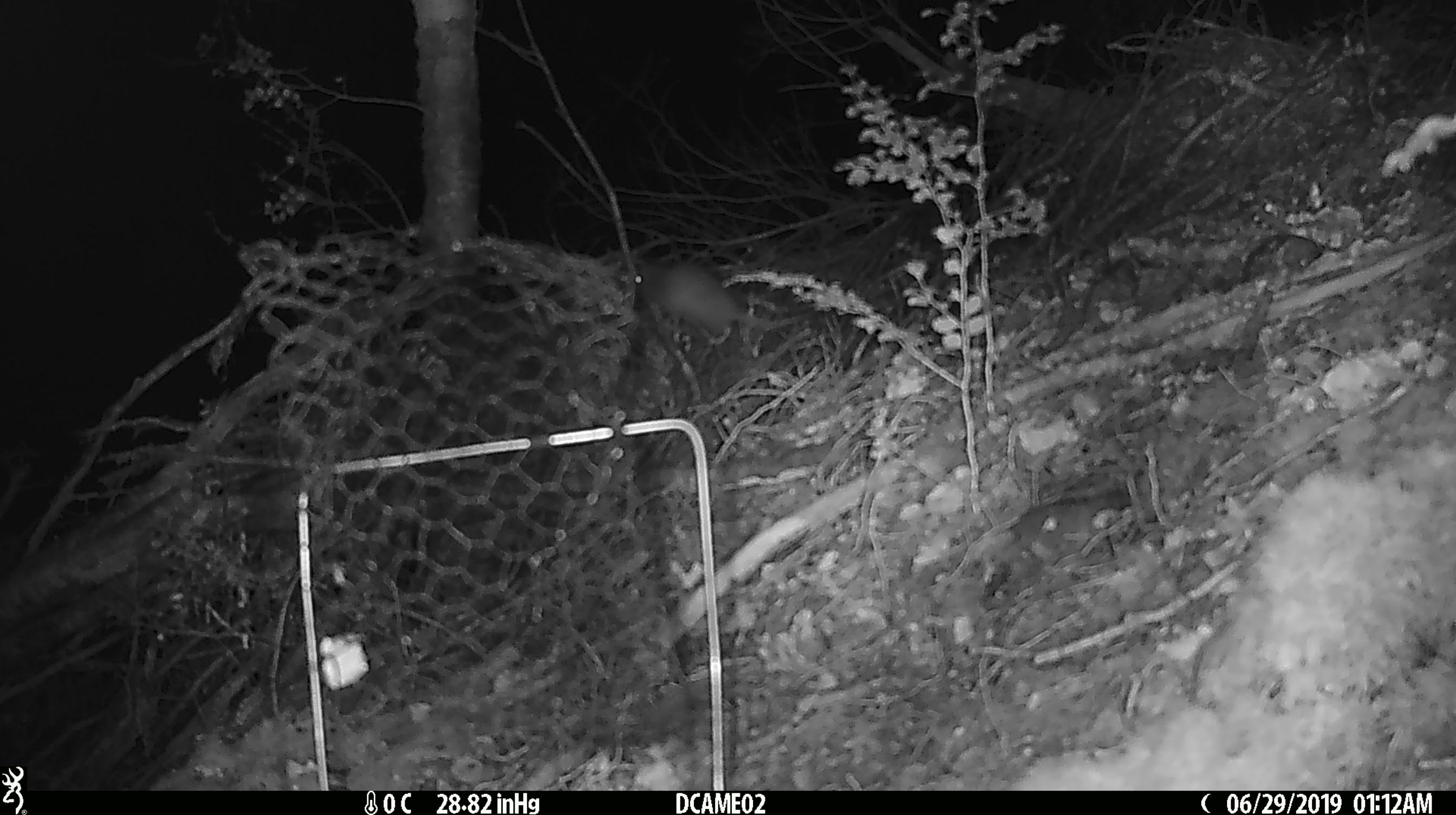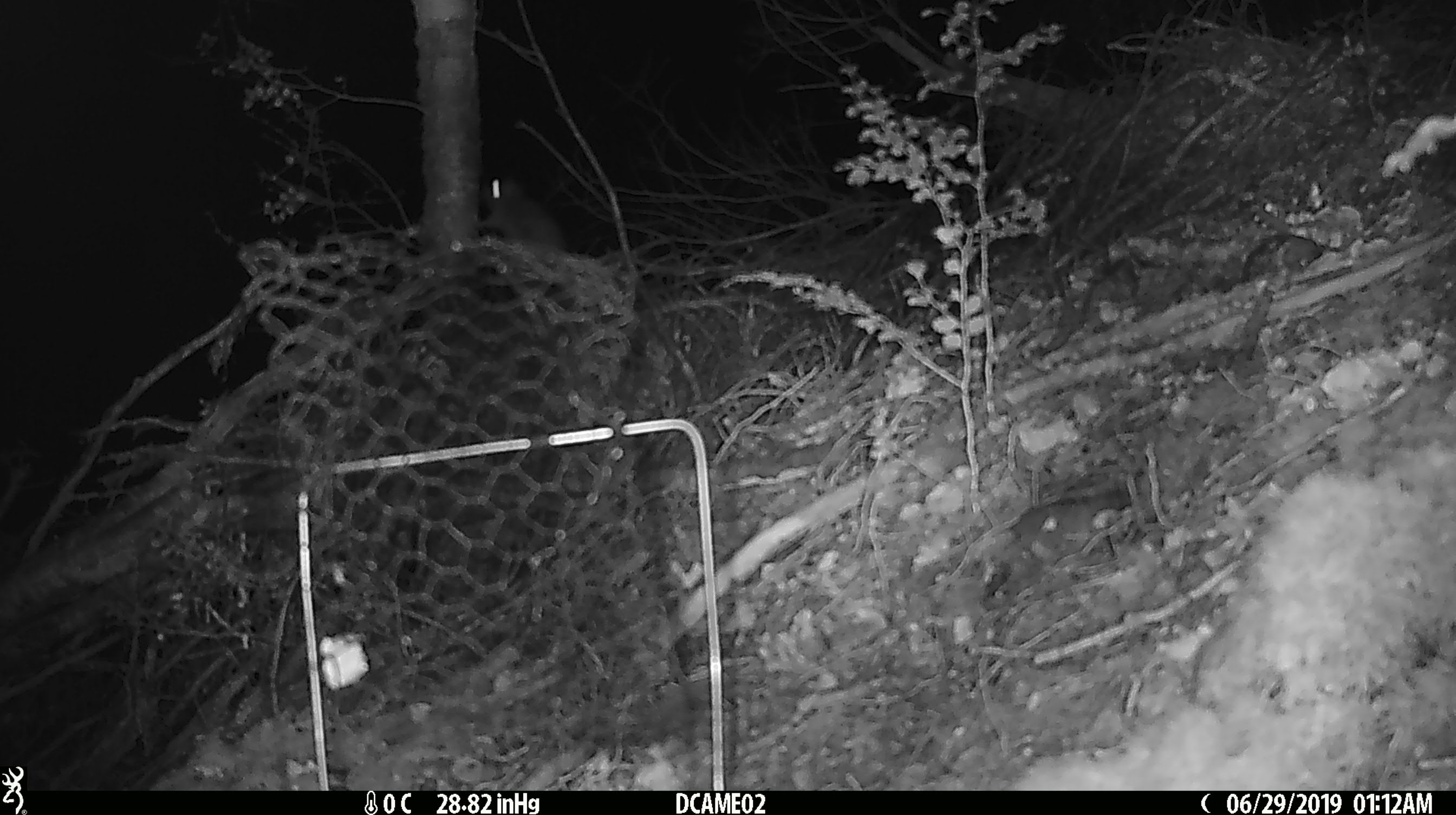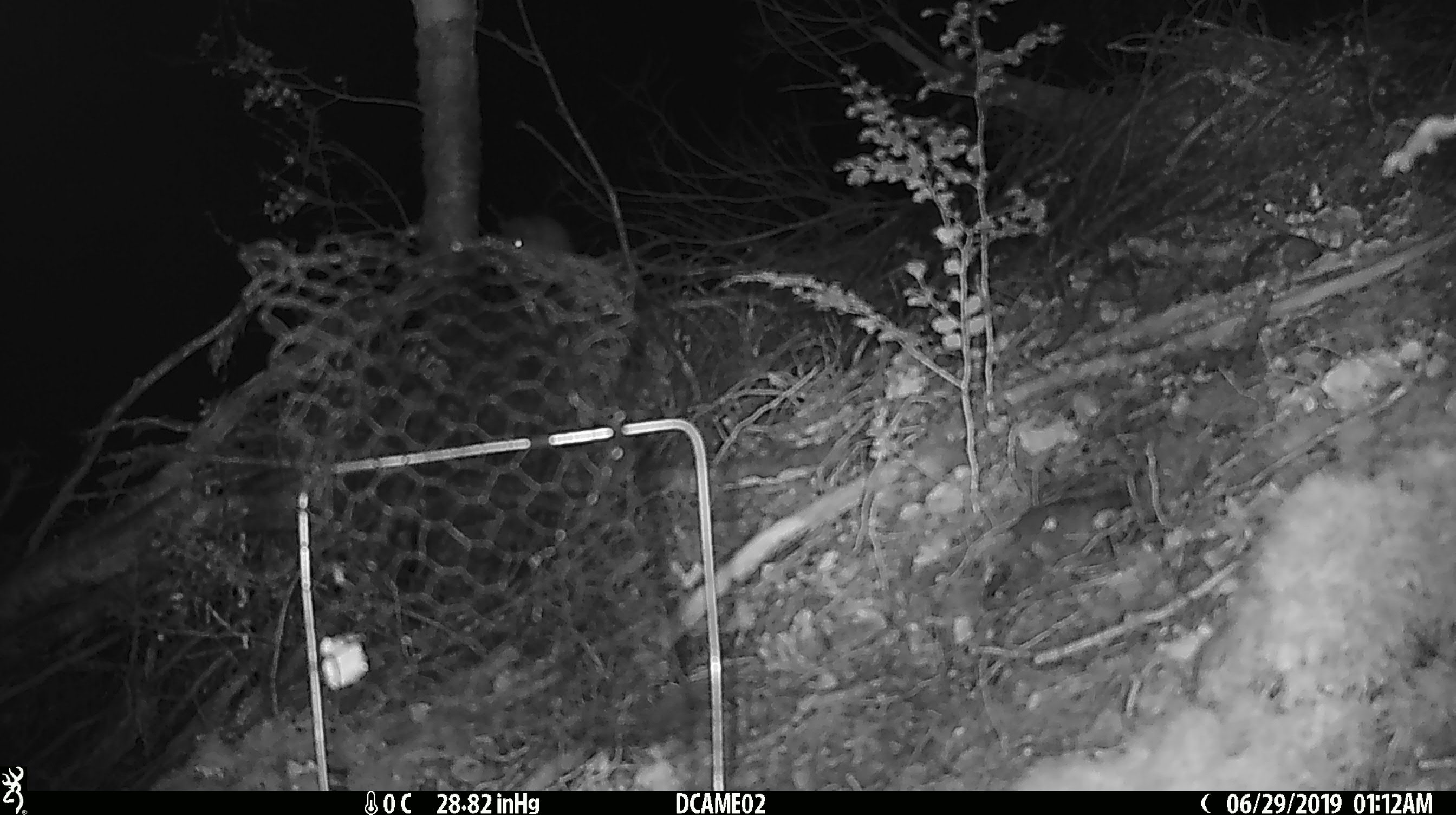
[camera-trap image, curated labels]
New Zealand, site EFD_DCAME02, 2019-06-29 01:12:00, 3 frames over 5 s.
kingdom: Animalia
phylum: Chordata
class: Mammalia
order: Rodentia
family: Muridae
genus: Mus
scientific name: Mus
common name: mouse